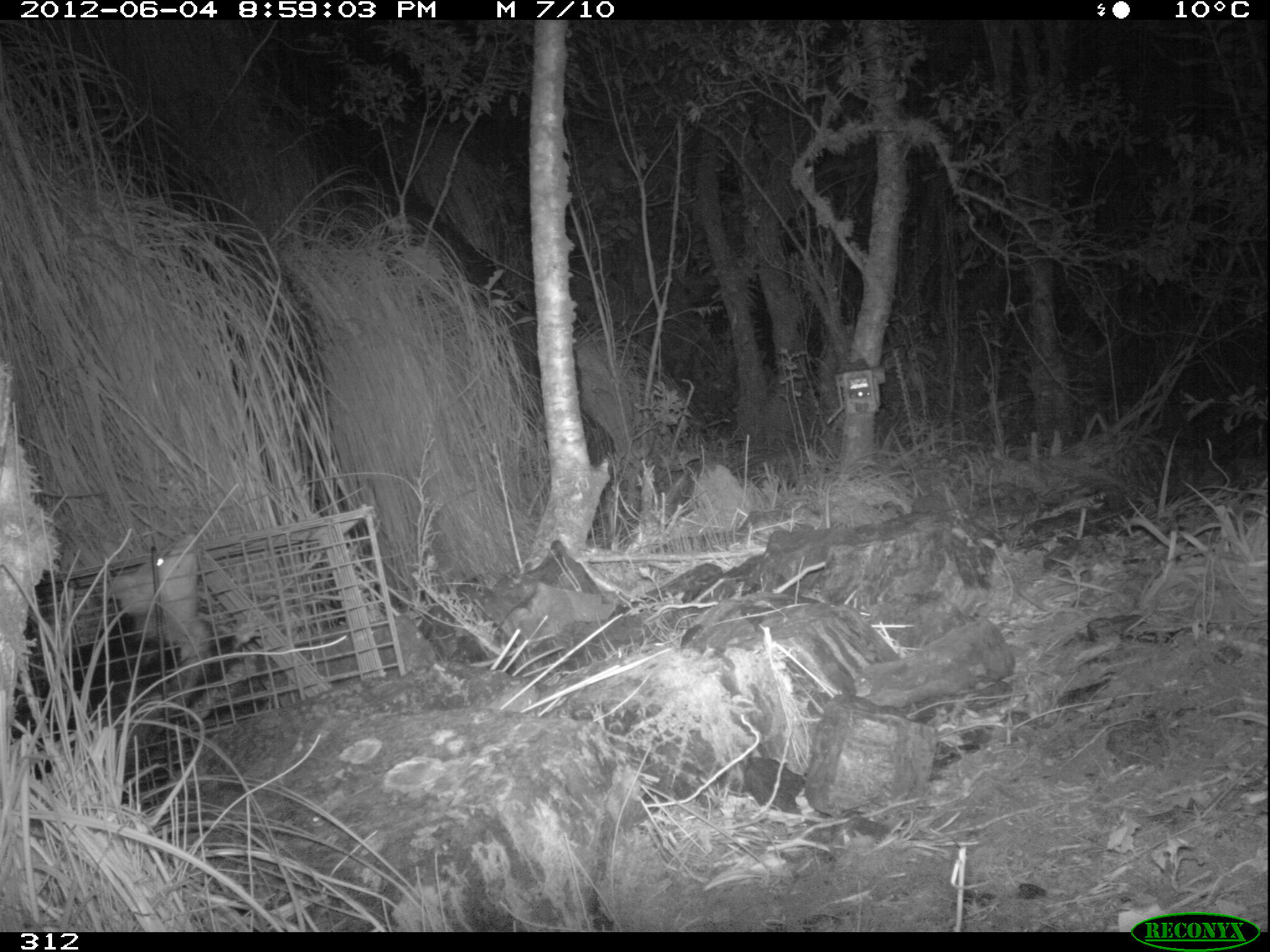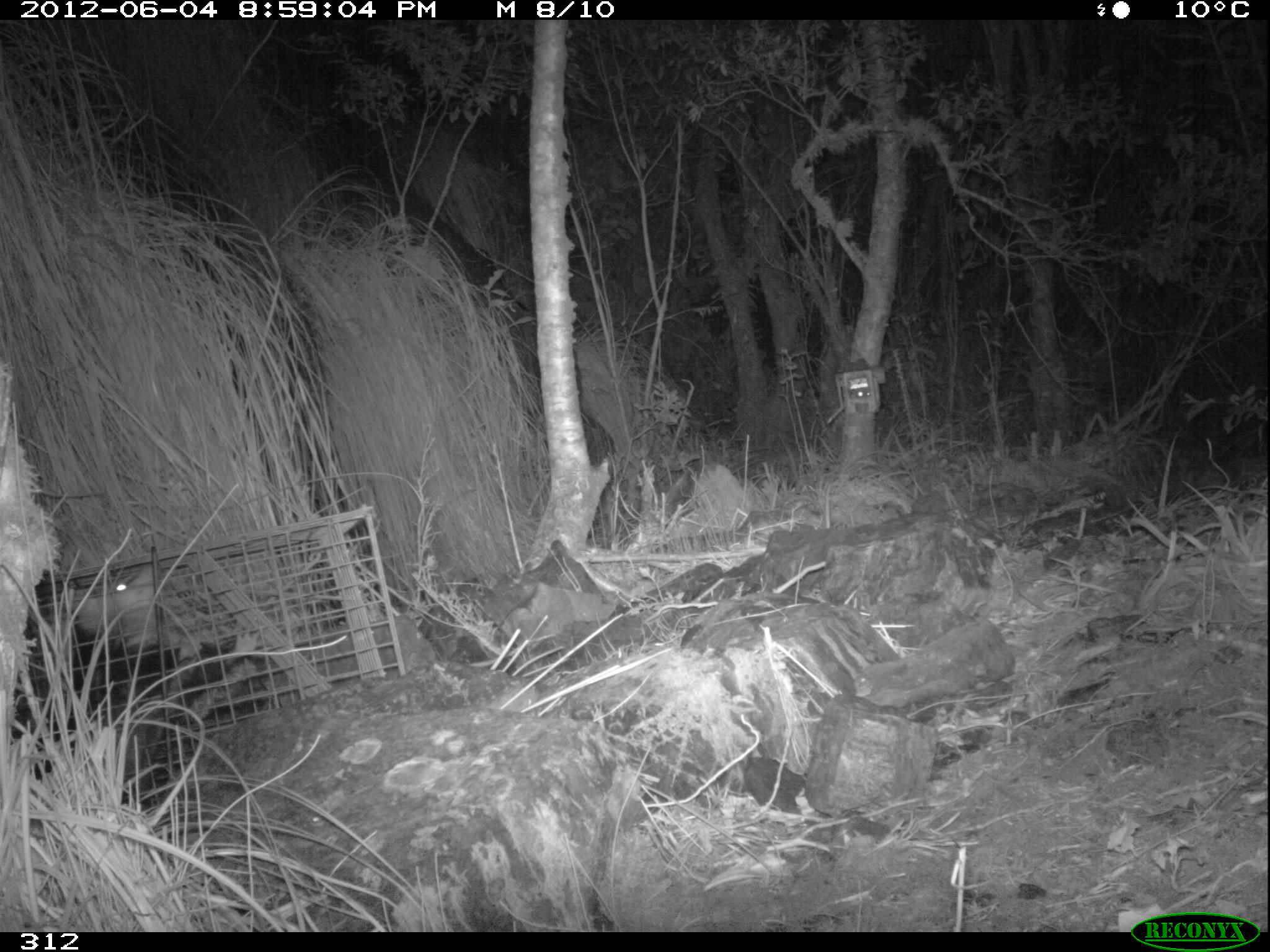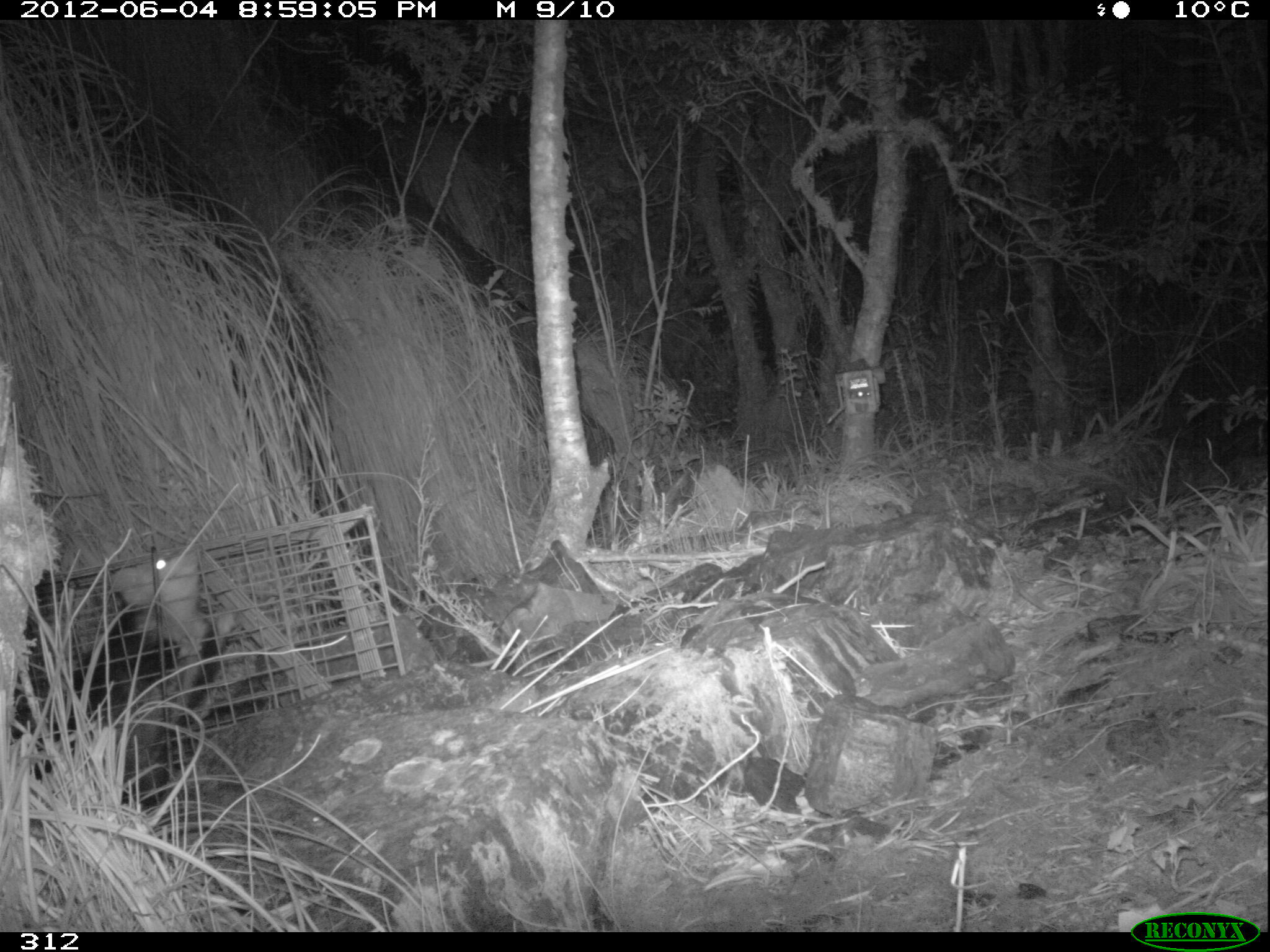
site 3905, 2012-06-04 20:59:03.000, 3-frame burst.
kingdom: Animalia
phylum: Chordata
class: Mammalia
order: Didelphimorphia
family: Didelphidae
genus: Didelphis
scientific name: Didelphis pernigra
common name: andean white-eared opossum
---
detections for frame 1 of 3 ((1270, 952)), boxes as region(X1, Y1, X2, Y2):
didelphis pernigra: region(28, 530, 271, 779)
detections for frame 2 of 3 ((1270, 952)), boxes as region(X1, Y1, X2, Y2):
didelphis pernigra: region(28, 559, 263, 770)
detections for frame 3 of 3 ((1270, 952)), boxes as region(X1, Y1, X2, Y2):
didelphis pernigra: region(32, 544, 243, 778)